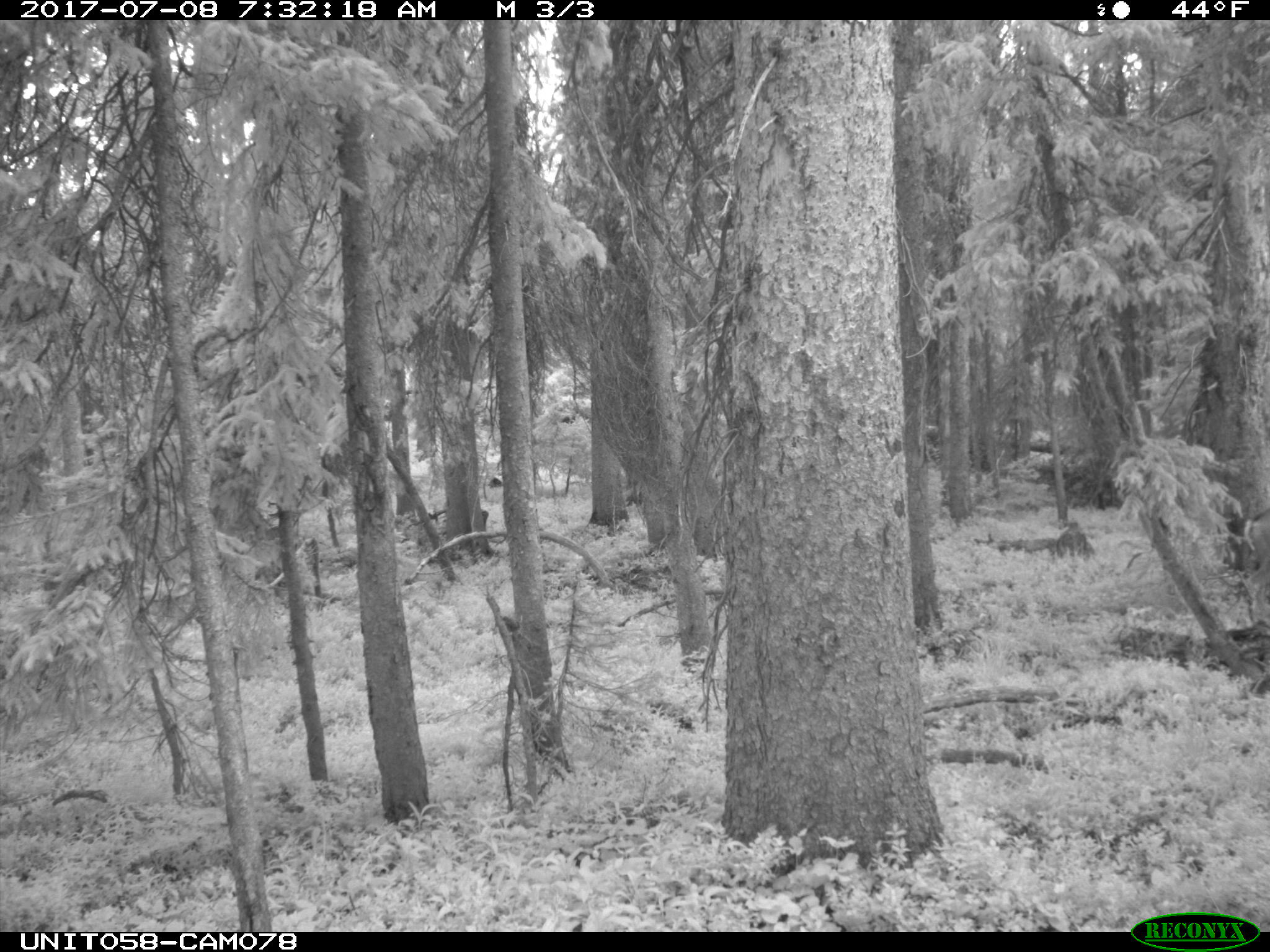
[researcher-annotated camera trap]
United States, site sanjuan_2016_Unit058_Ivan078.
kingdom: Animalia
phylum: Chordata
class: Mammalia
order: Artiodactyla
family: Cervidae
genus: Odocoileus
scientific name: Odocoileus hemionus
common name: mule deer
Odocoileus hemionus (mule deer).